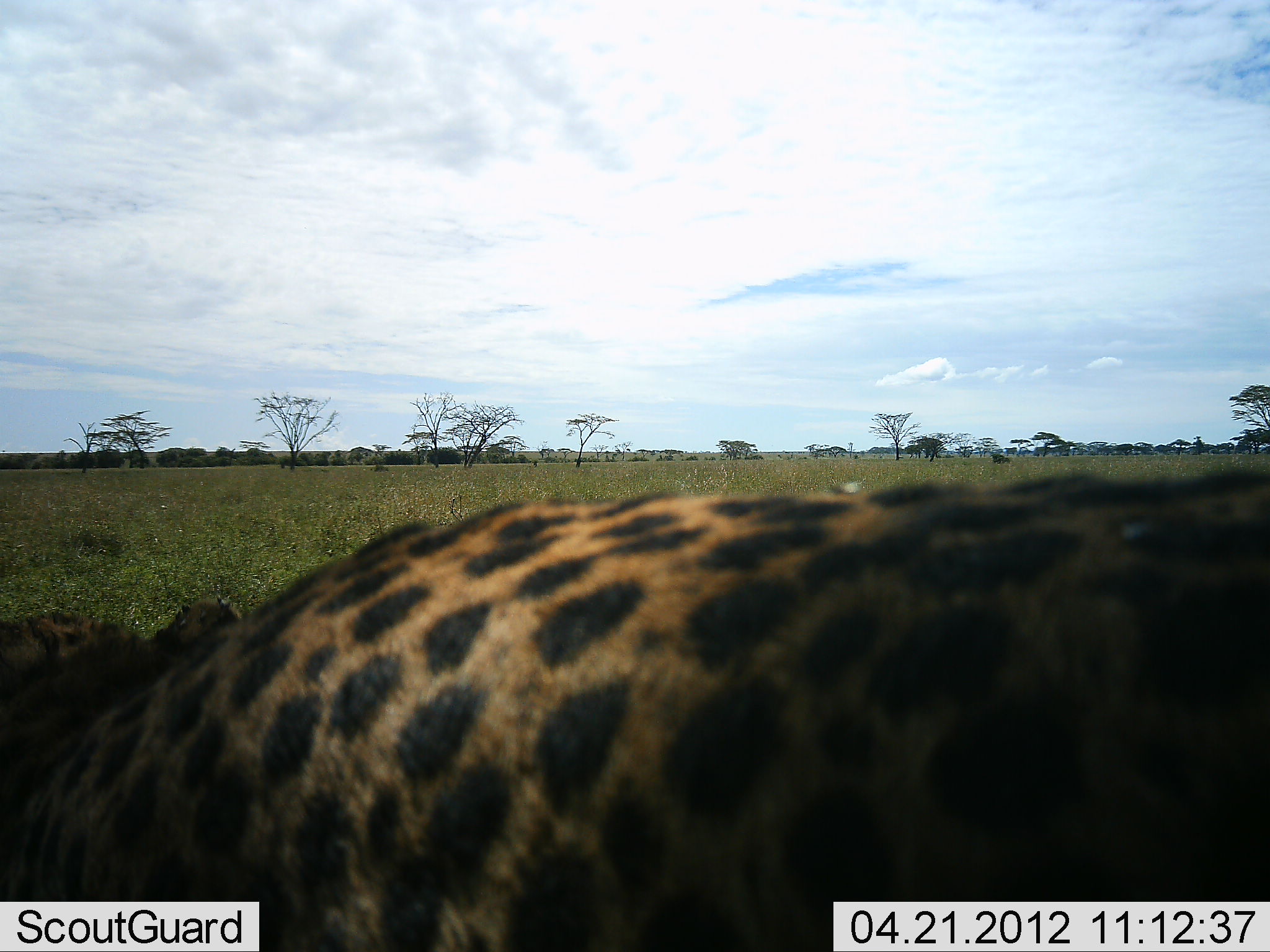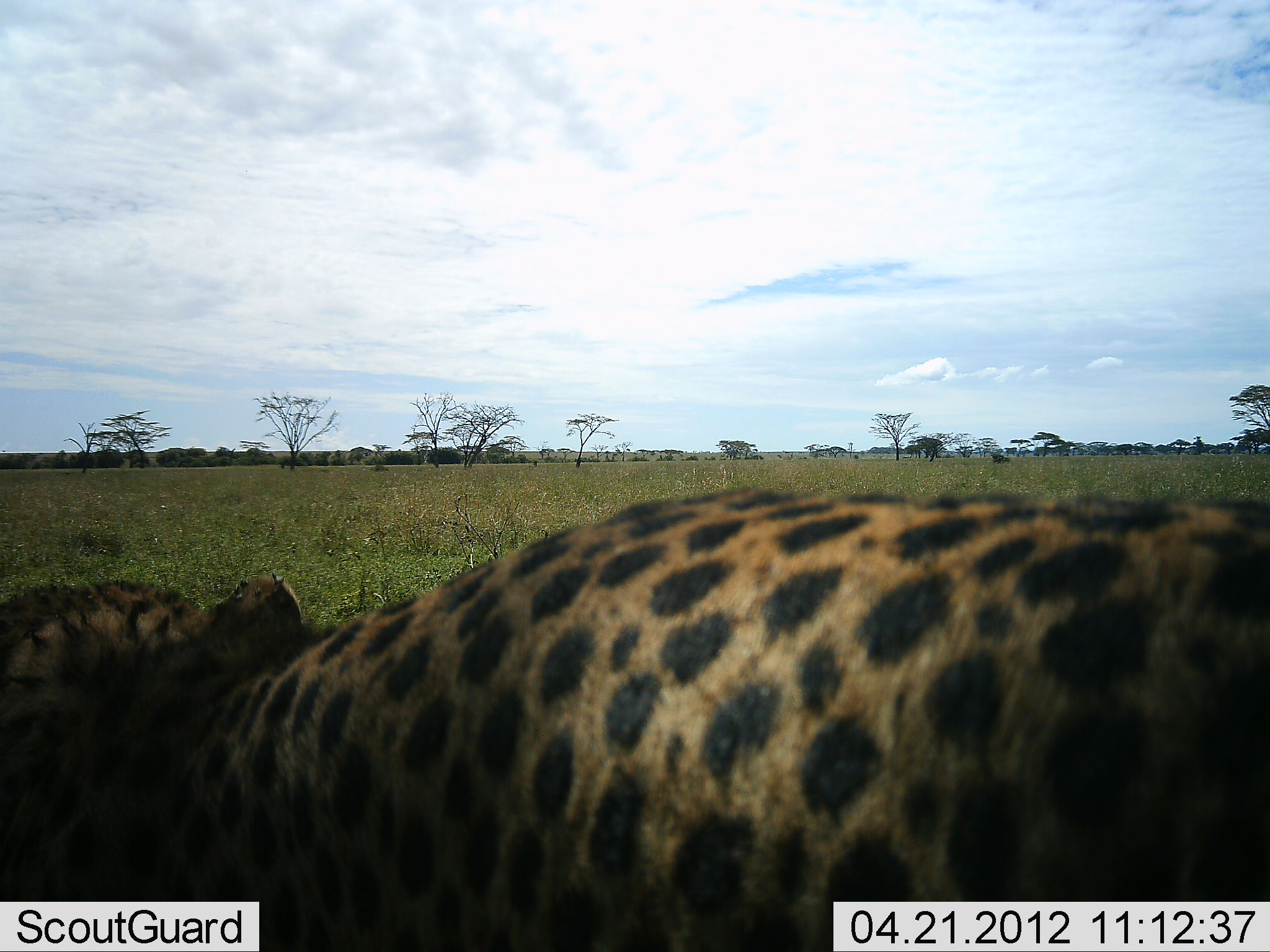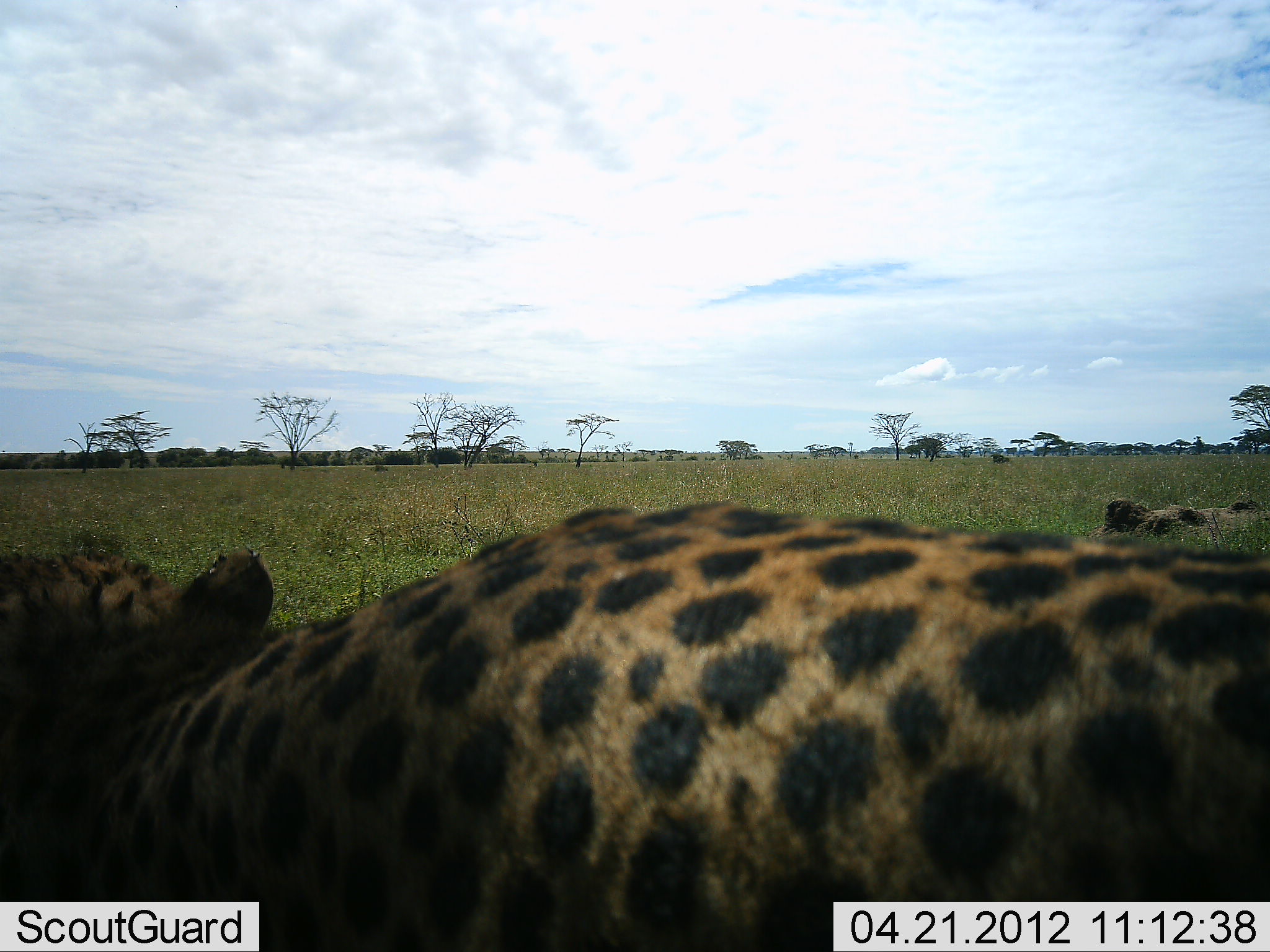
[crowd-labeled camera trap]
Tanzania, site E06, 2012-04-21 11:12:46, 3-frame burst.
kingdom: Animalia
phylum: Chordata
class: Mammalia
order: Carnivora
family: Felidae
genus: Acinonyx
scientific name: Acinonyx jubatus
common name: cheetah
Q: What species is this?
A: Cheetah (Acinonyx jubatus).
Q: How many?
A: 1.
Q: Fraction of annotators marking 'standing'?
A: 27%.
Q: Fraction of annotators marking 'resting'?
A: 46%.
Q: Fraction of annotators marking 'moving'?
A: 27%.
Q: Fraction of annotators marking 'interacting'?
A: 4%.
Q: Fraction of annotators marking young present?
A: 0%.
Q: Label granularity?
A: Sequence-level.